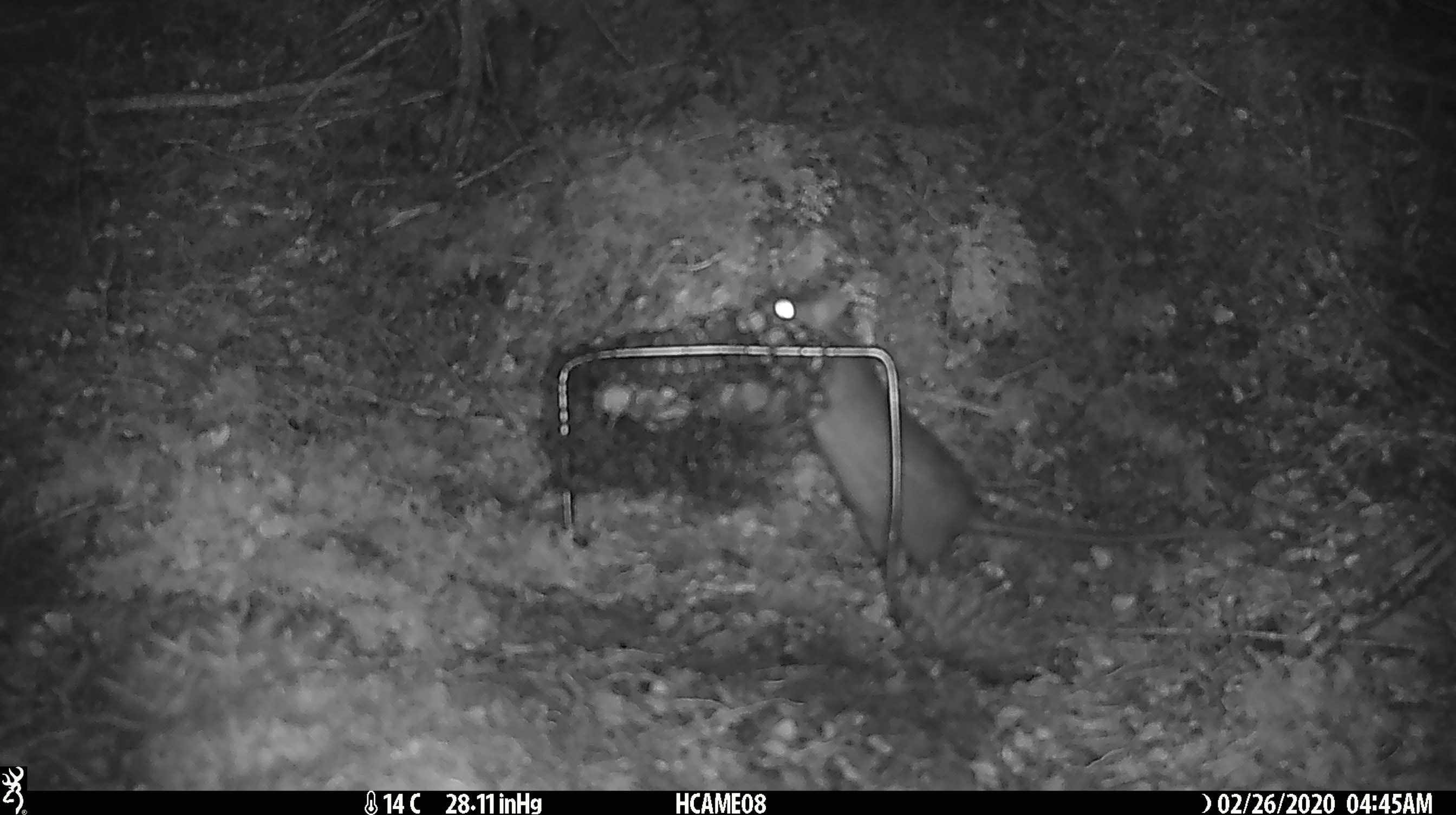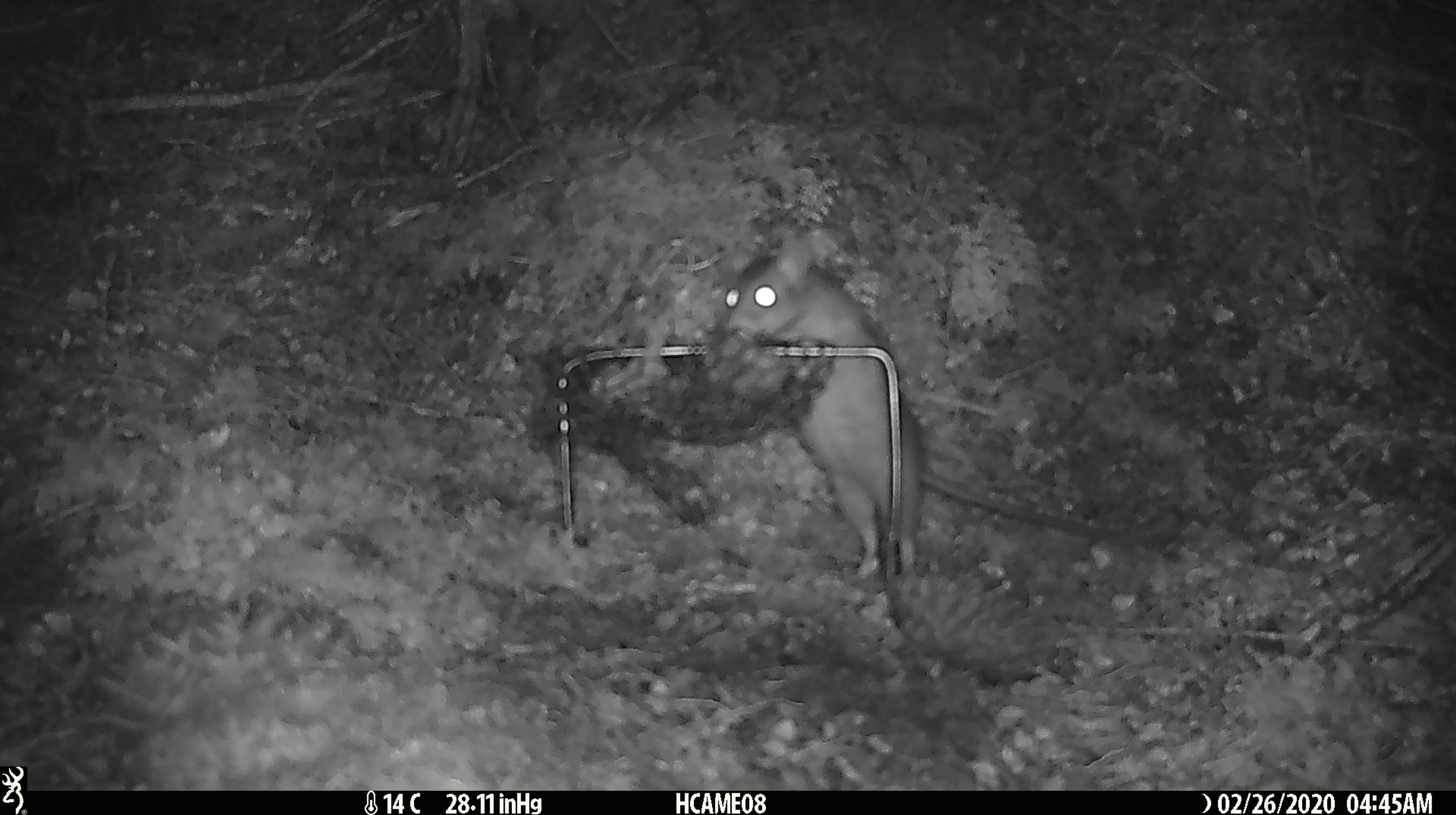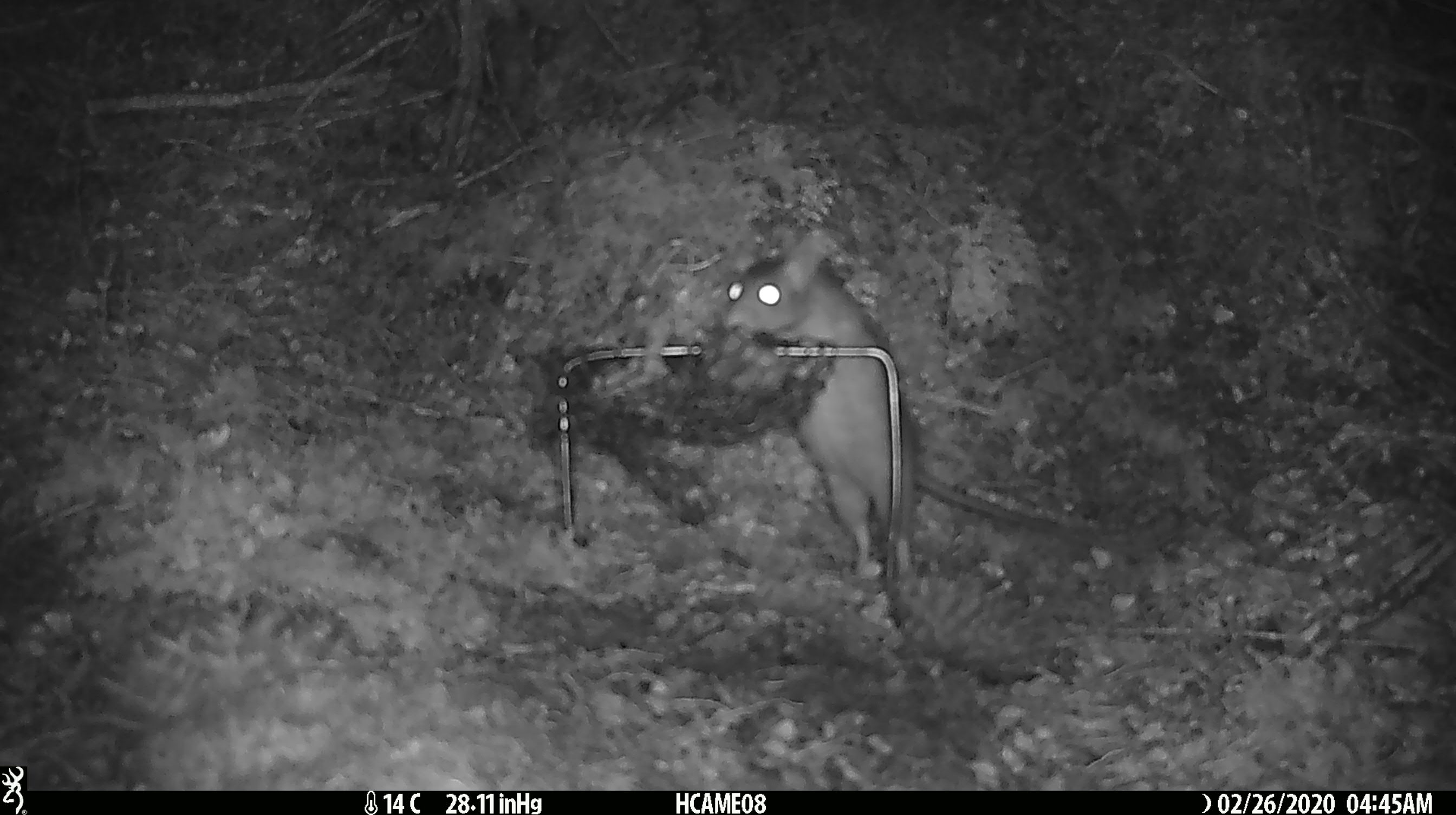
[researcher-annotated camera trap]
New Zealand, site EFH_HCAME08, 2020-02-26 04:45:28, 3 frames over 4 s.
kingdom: Animalia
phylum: Chordata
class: Mammalia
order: Rodentia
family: Muridae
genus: Rattus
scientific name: Rattus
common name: rat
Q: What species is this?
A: Rat (Rattus).